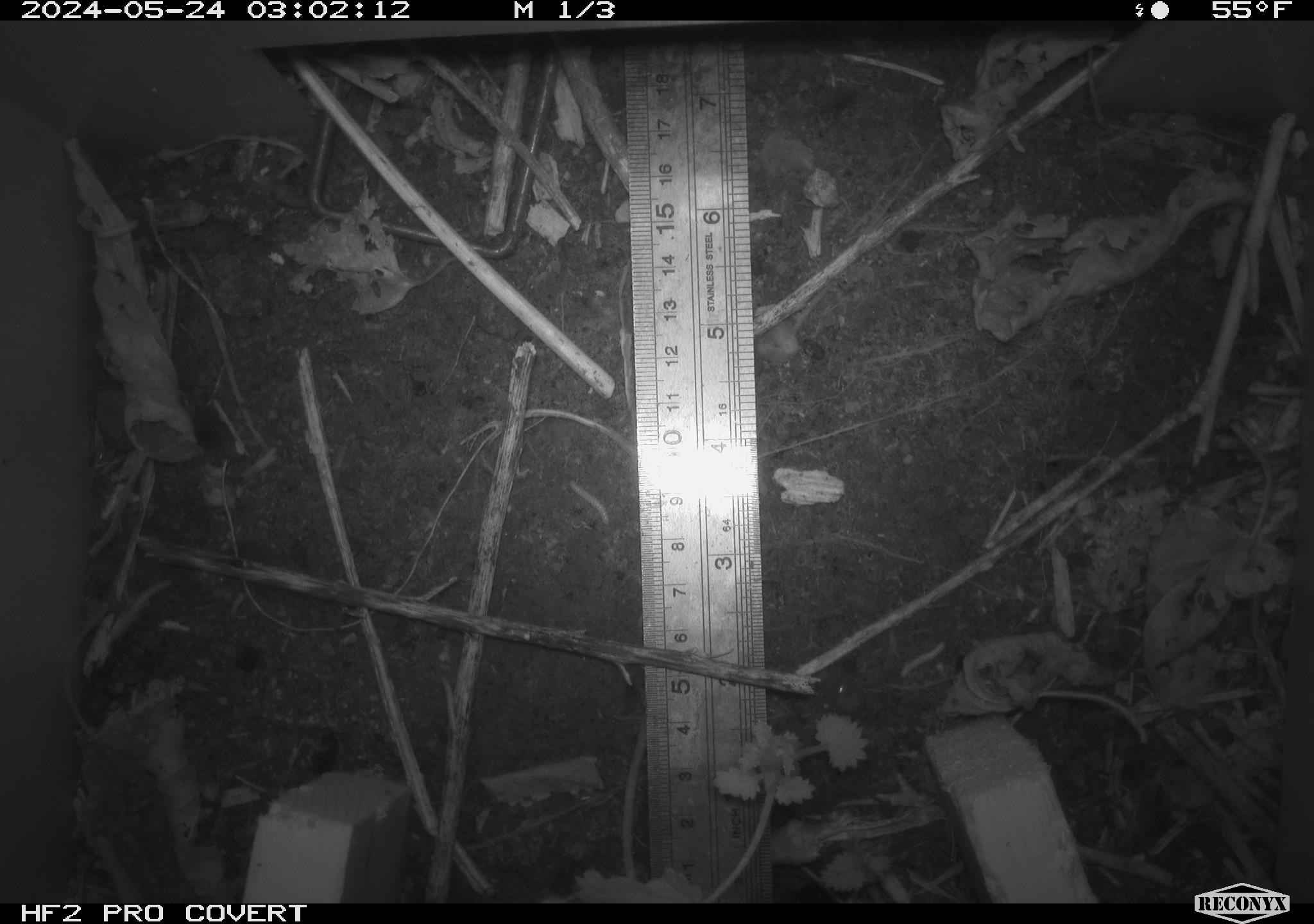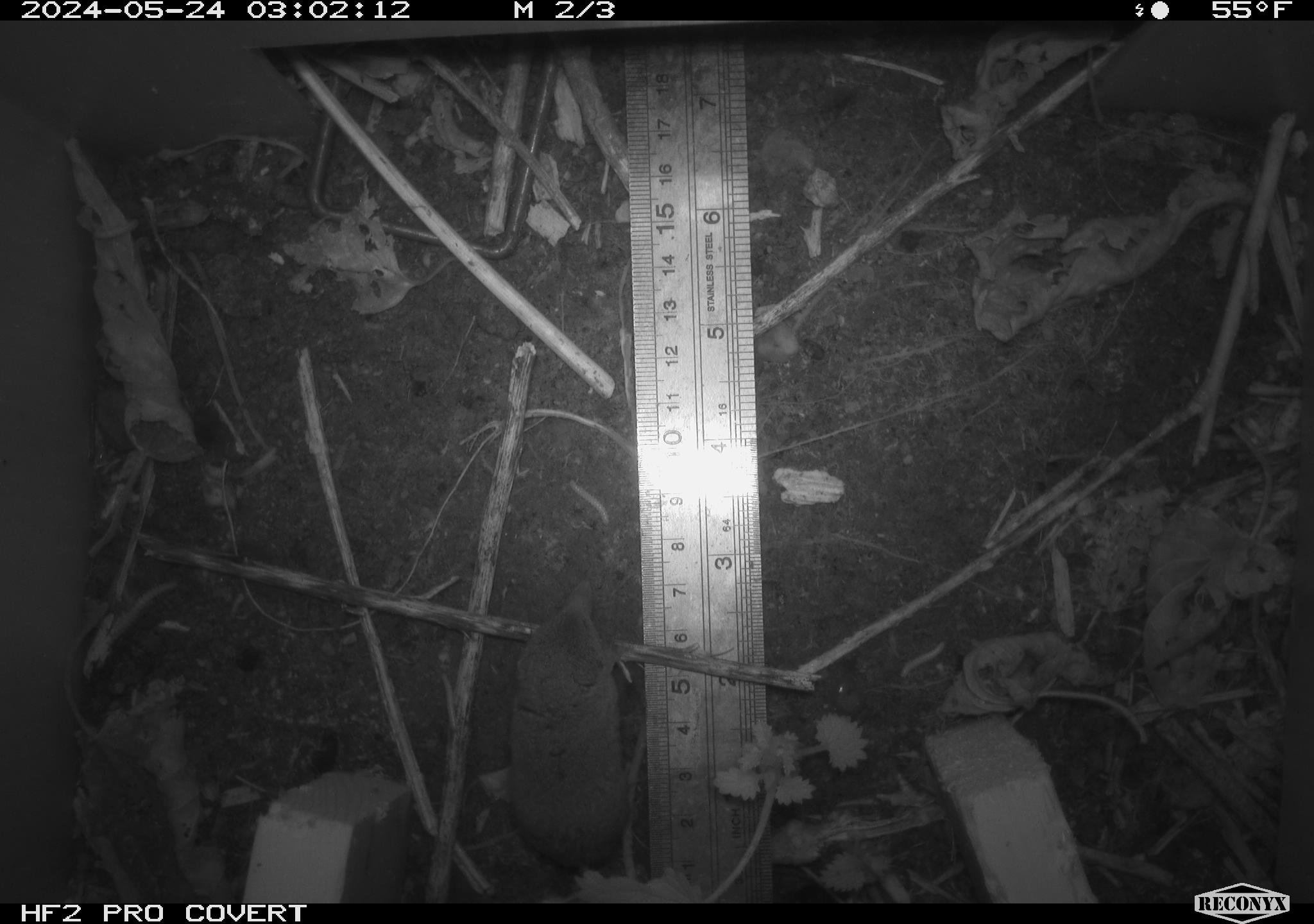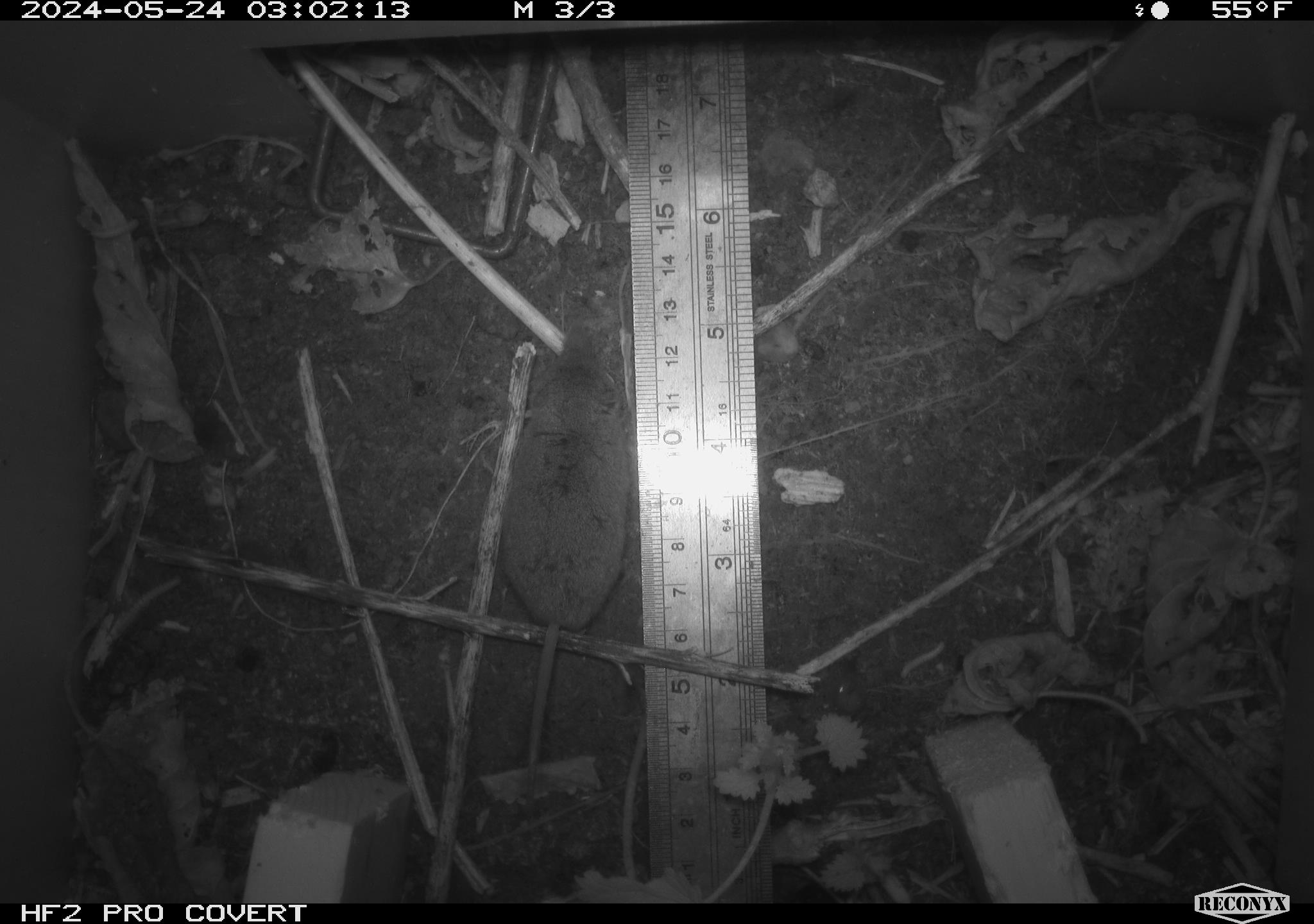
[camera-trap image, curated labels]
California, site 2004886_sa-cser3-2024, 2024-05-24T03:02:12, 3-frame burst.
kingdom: Animalia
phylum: Chordata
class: Mammalia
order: Eulipotyphla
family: Soricidae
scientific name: Soricidae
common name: shrews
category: soricidae family